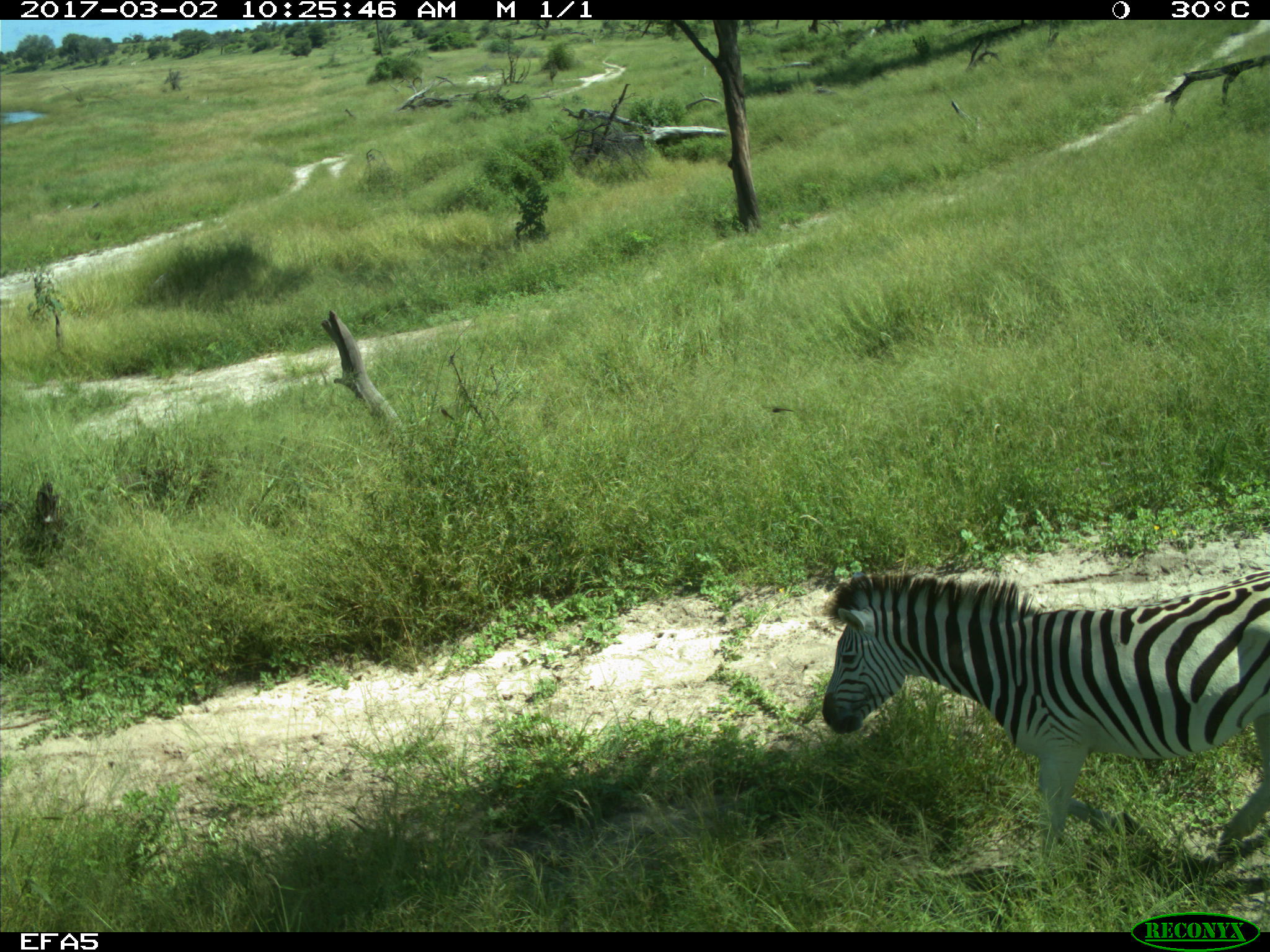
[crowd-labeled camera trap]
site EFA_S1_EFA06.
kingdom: Animalia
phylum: Chordata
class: Mammalia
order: Perissodactyla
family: Equidae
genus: Equus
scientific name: Equus quagga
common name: plains zebra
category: zebraplains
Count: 1.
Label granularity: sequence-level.